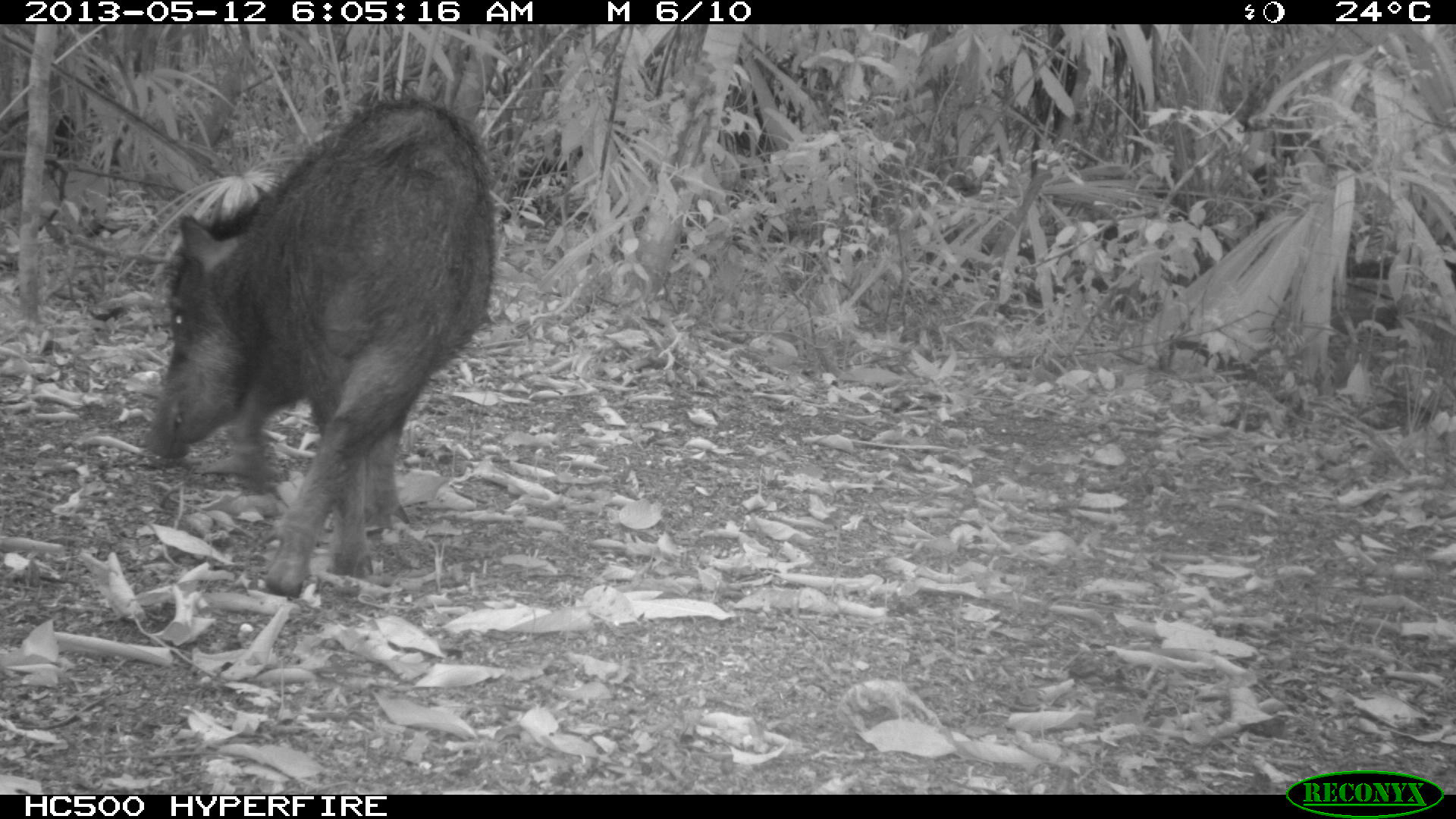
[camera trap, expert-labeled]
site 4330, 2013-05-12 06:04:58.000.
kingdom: Animalia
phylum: Chordata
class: Mammalia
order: Artiodactyla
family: Tayassuidae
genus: Tayassu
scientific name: Tayassu pecari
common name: white-lipped peccary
Tayassu pecari (white-lipped peccary), count 2.